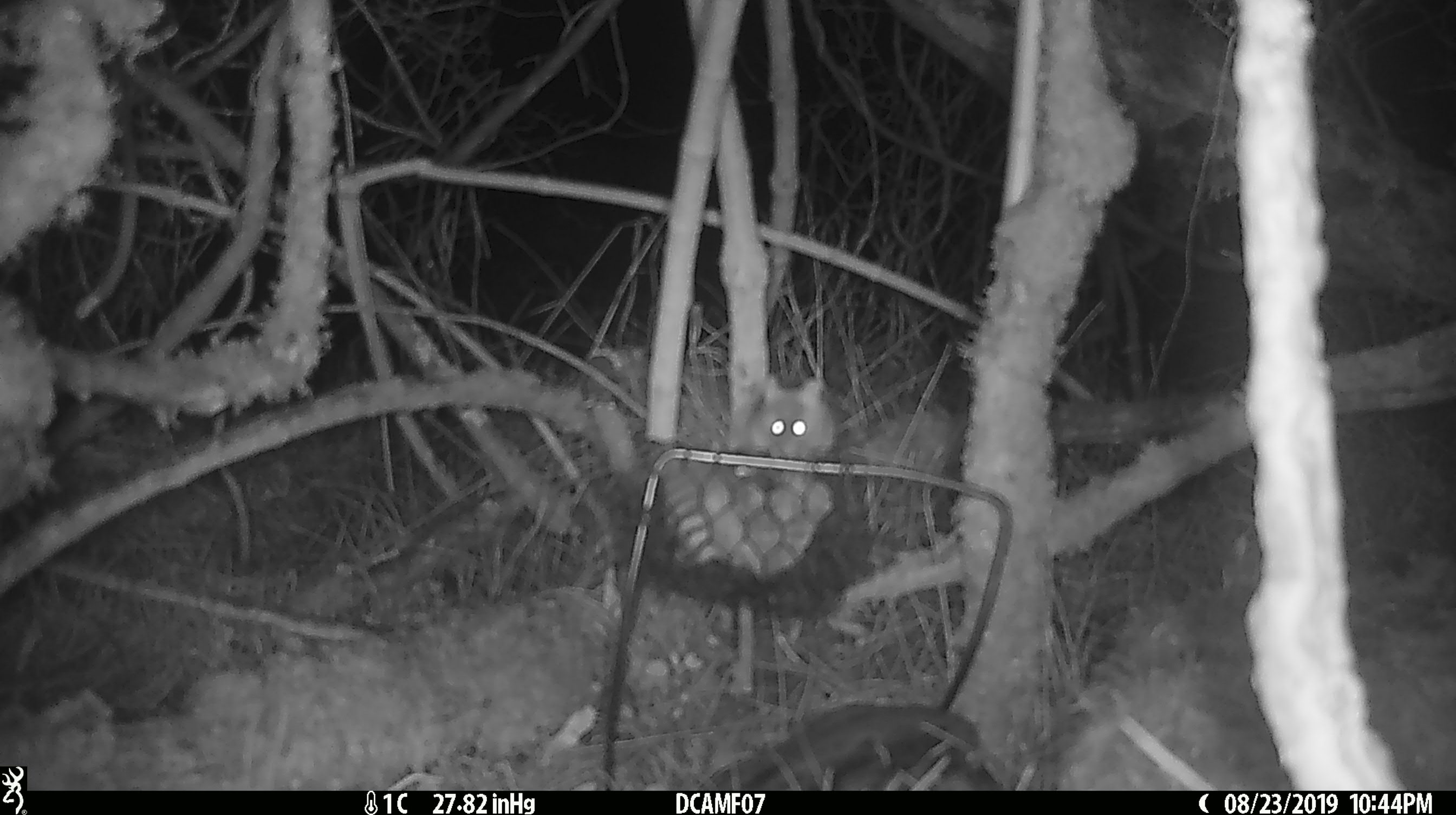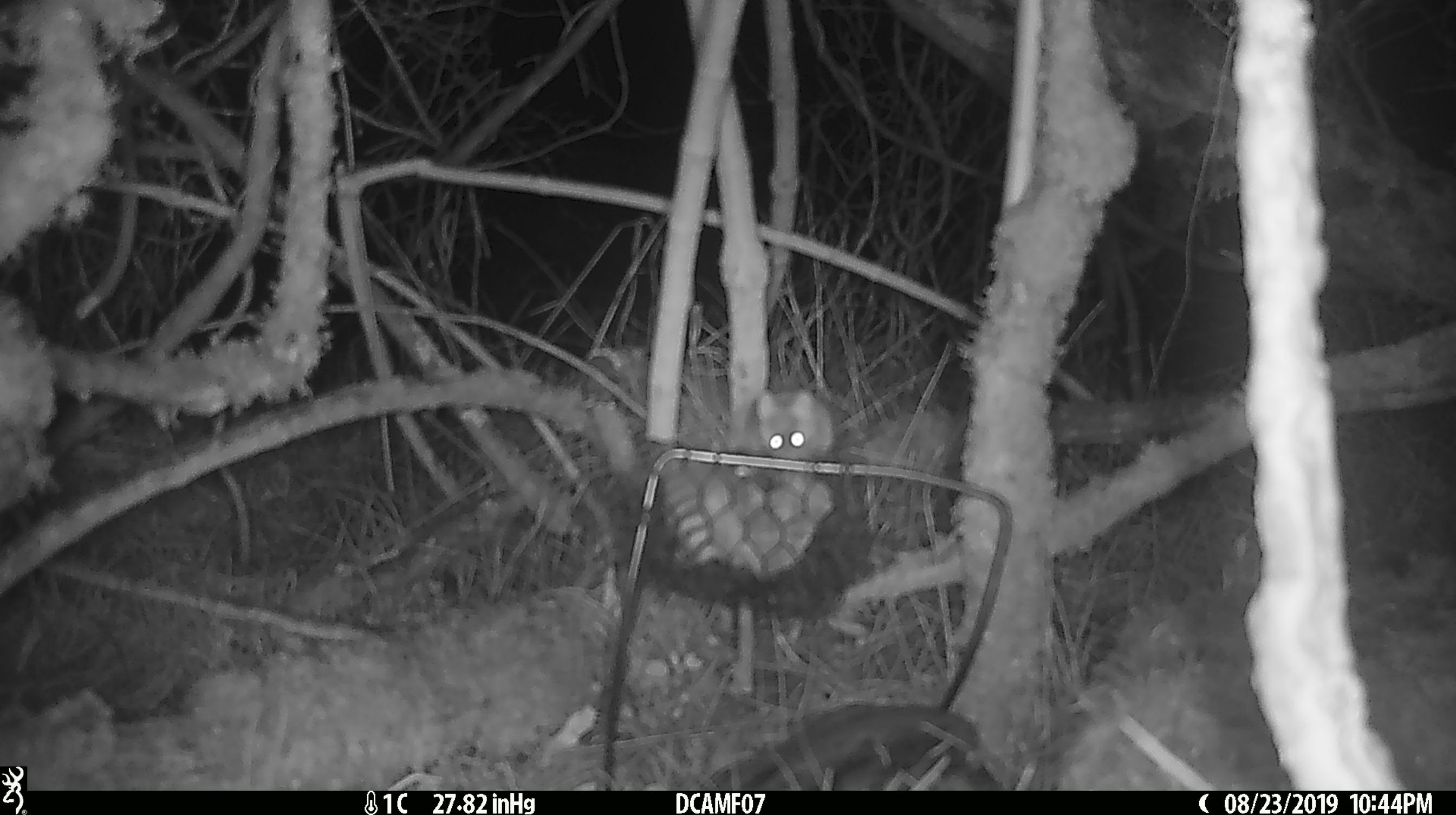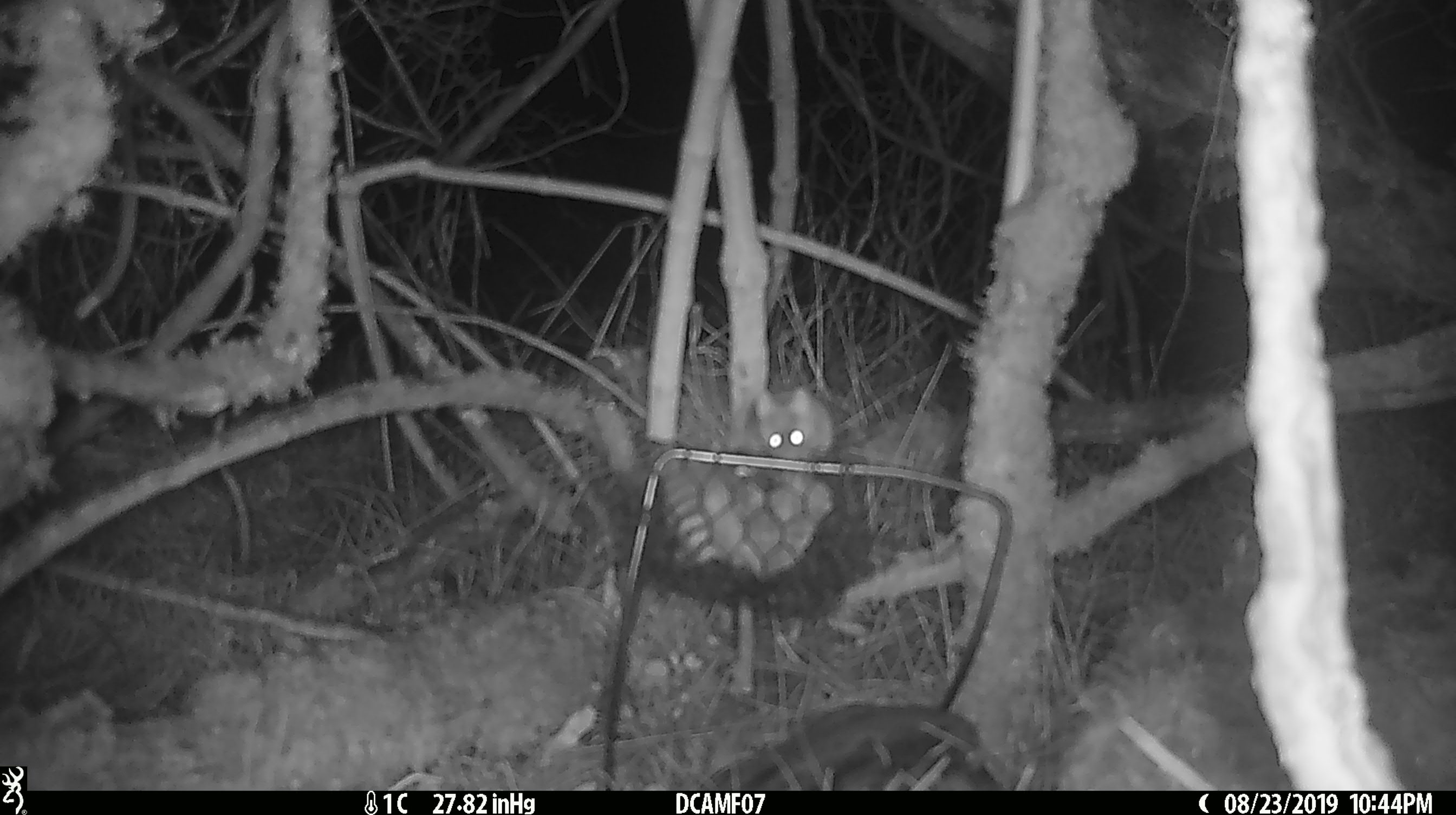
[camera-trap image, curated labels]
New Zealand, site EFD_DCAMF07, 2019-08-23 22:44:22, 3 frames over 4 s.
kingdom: Animalia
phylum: Chordata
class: Mammalia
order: Rodentia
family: Muridae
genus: Mus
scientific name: Mus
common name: mouse